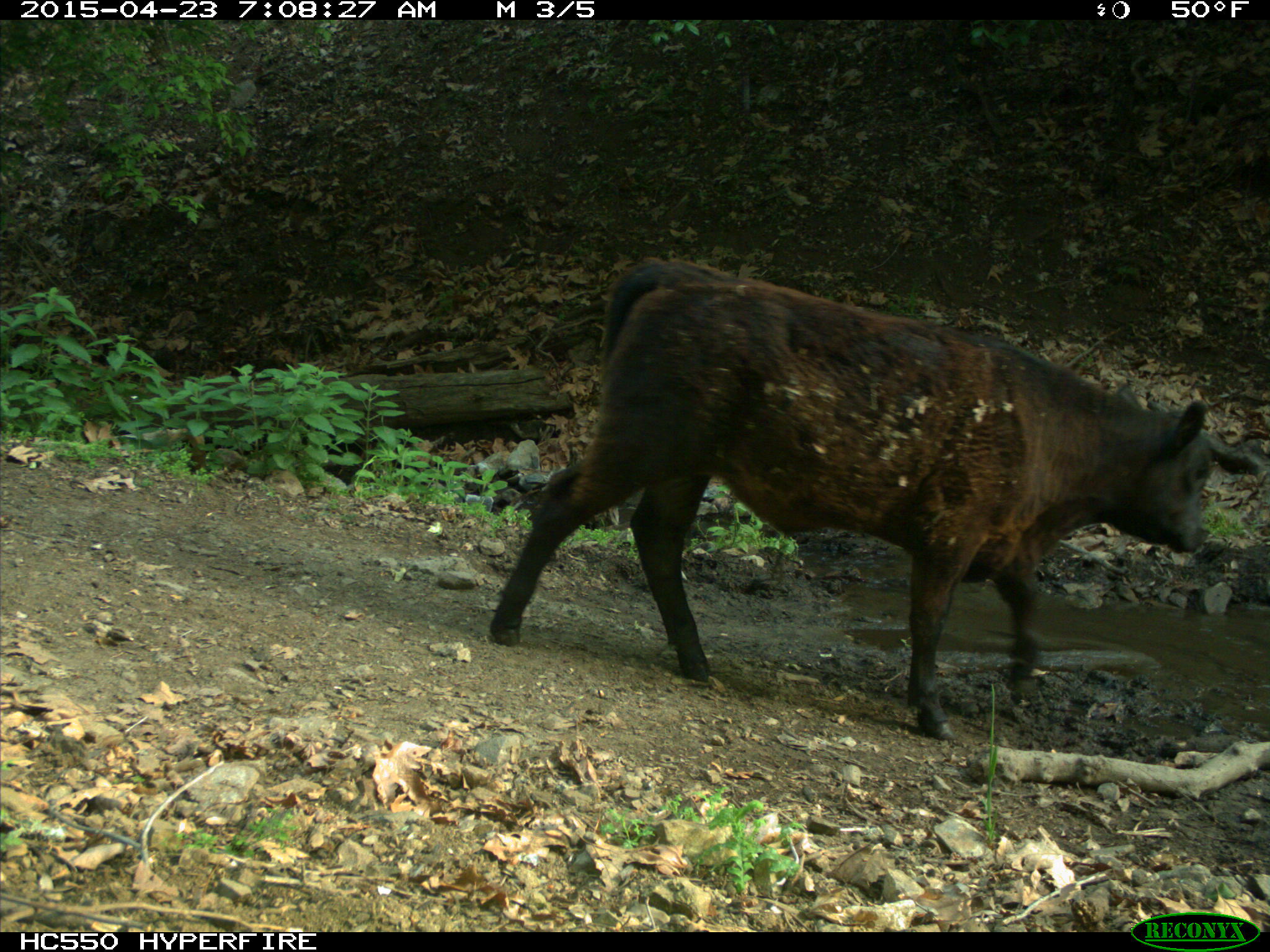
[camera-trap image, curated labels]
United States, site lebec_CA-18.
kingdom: Animalia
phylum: Chordata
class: Mammalia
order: Artiodactyla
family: Bovidae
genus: Bos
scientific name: Bos taurus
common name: domestic cow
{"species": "Bos taurus (domestic cow)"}